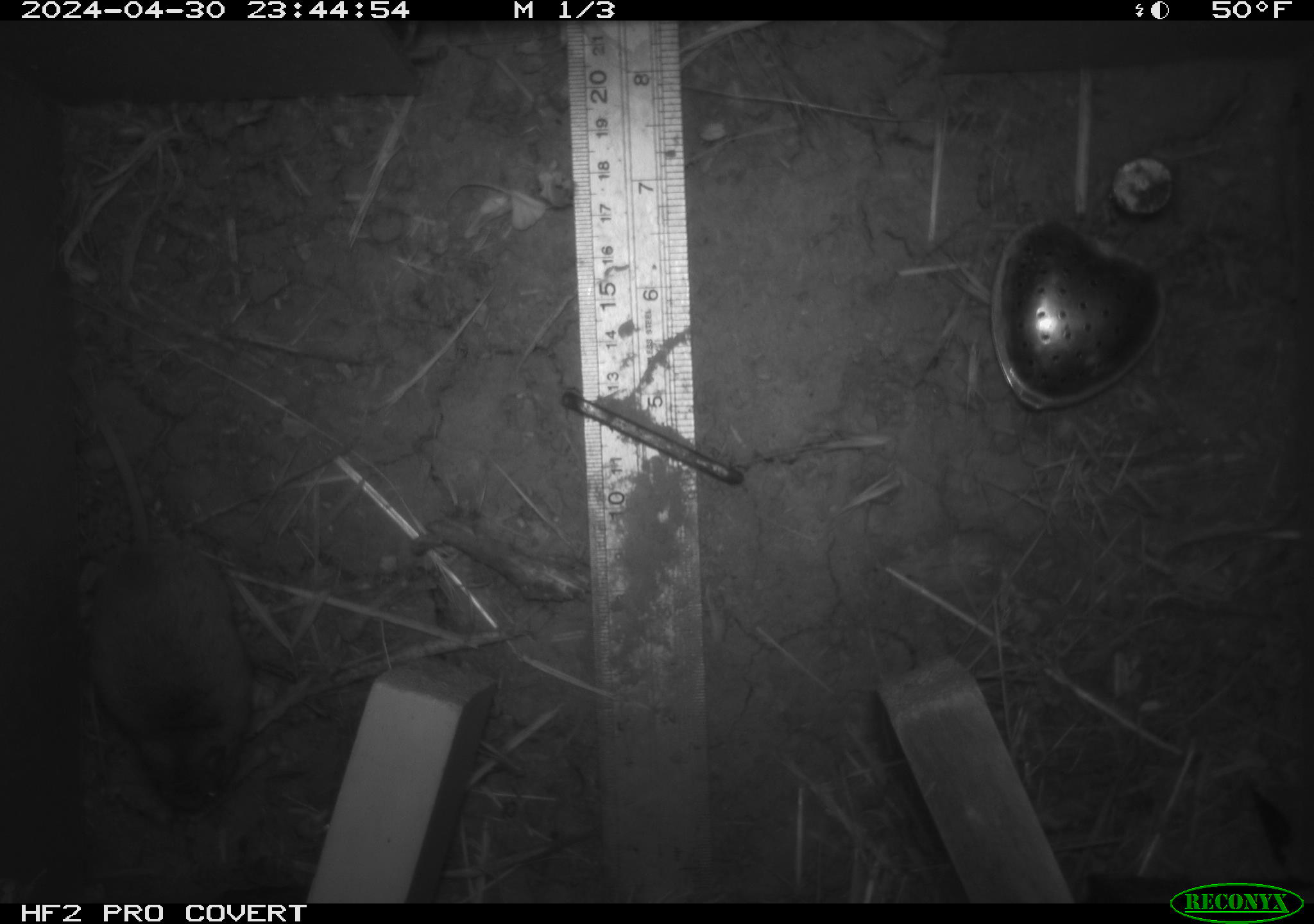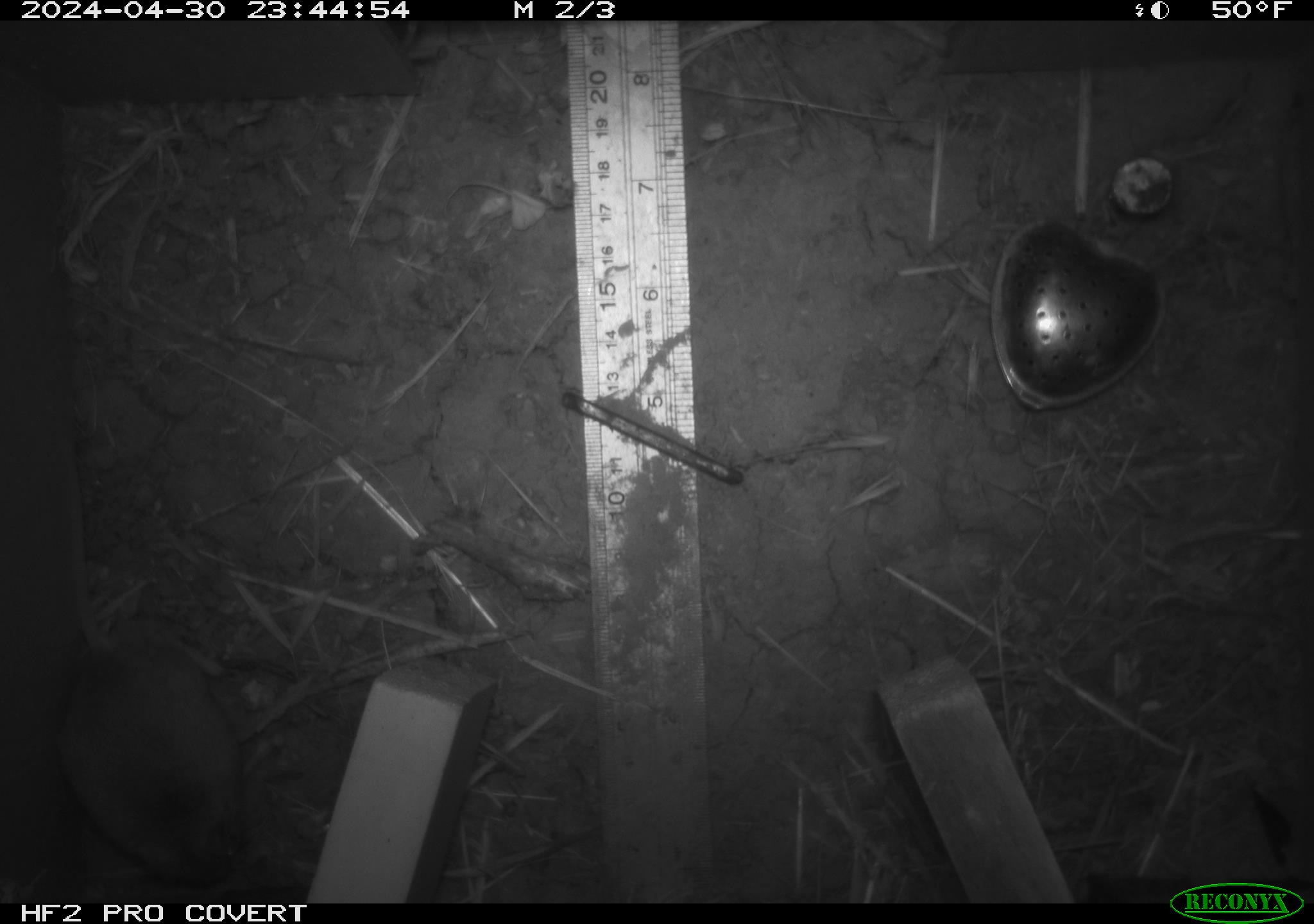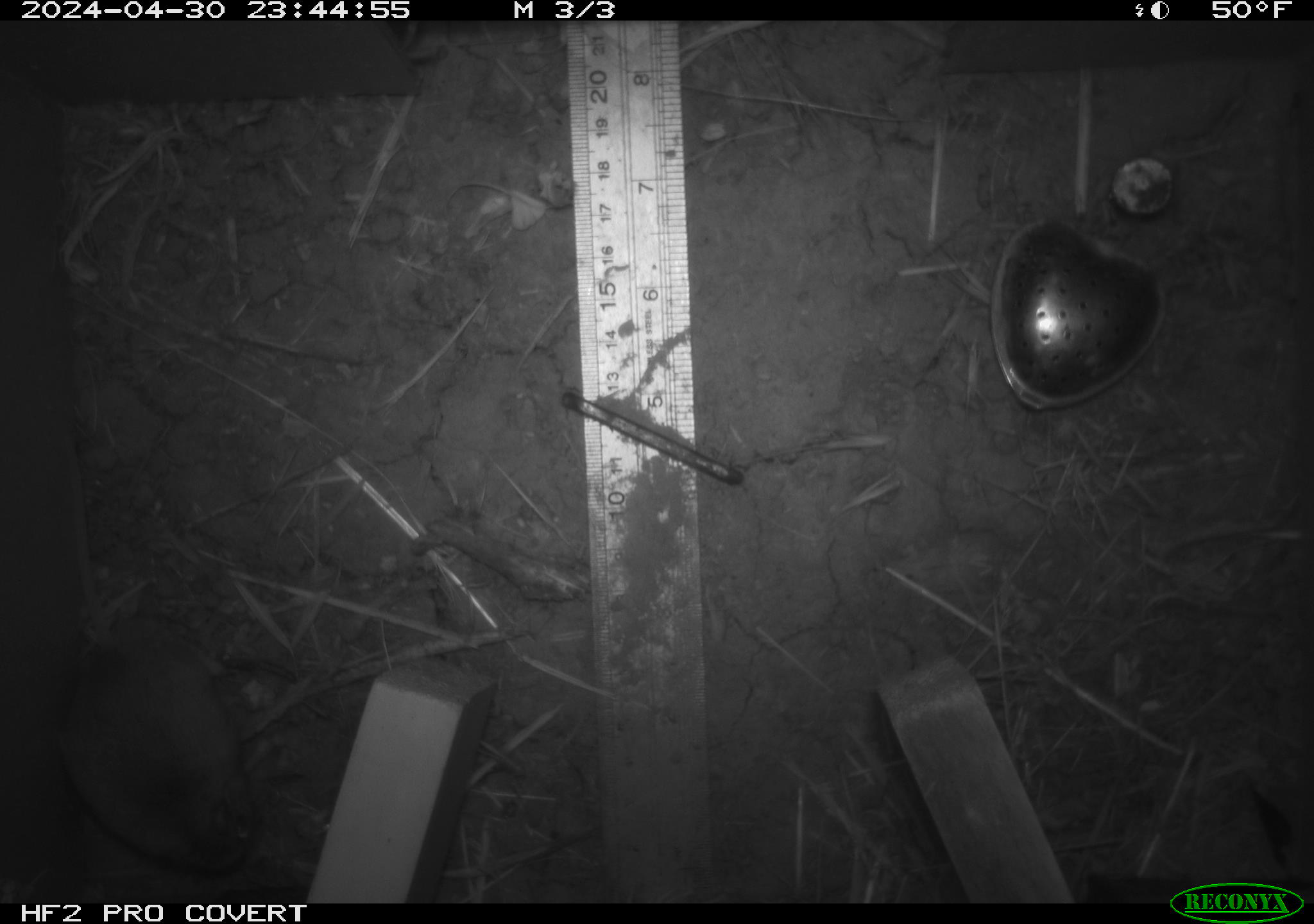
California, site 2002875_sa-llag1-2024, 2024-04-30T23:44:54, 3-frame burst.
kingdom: Animalia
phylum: Chordata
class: Mammalia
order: Rodentia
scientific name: Rodentia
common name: mouse species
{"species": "mouse species (Rodentia)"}